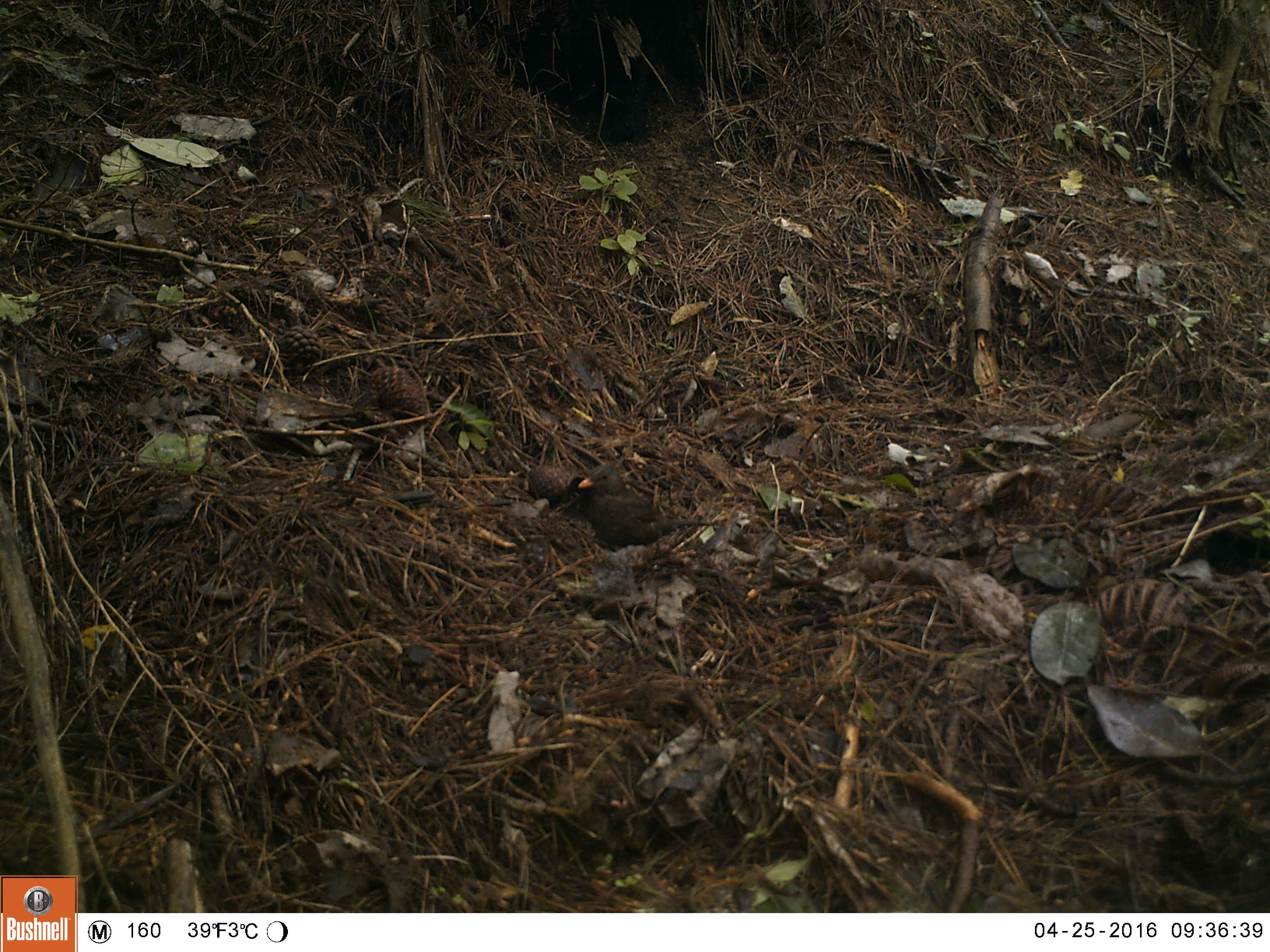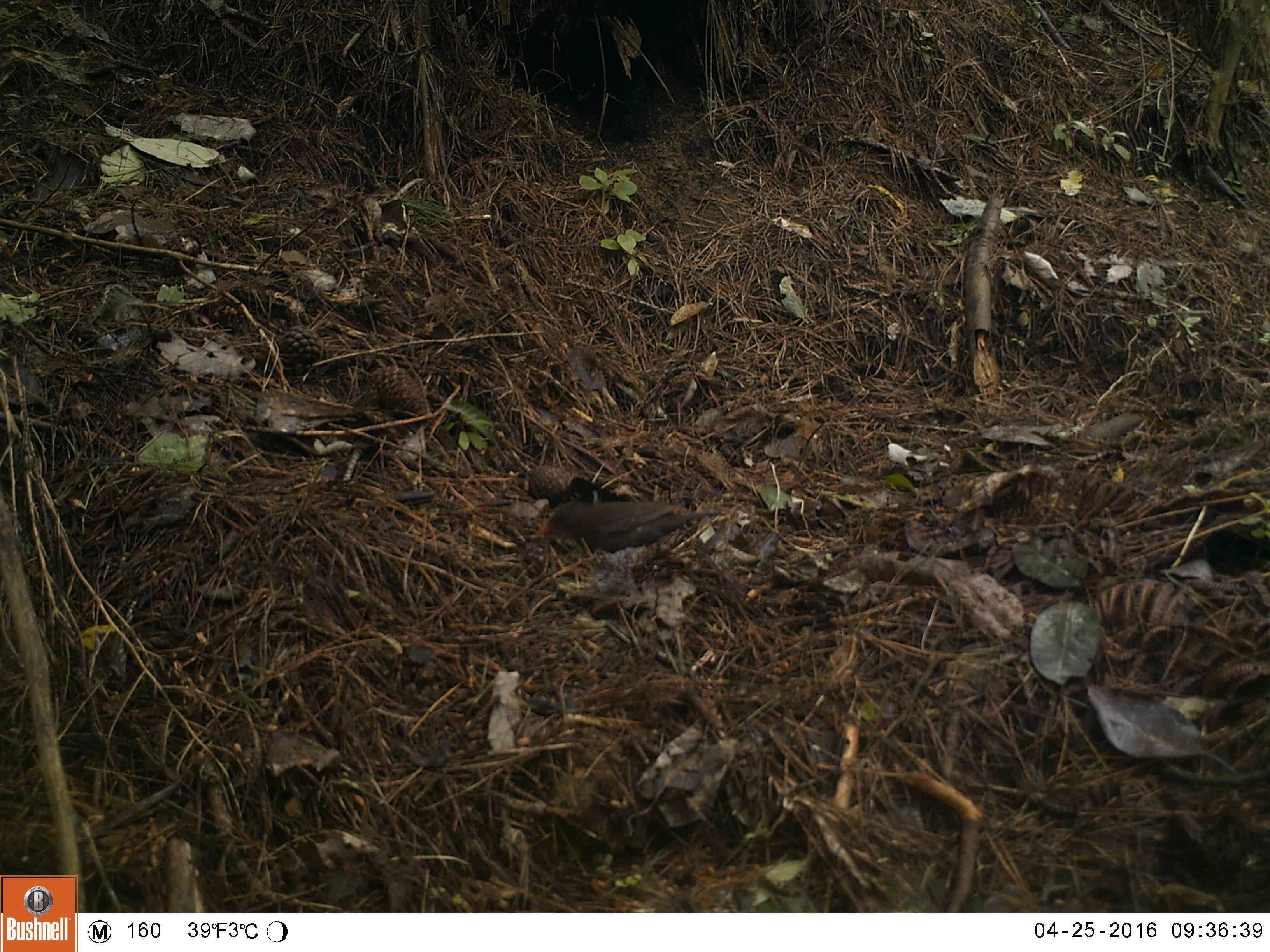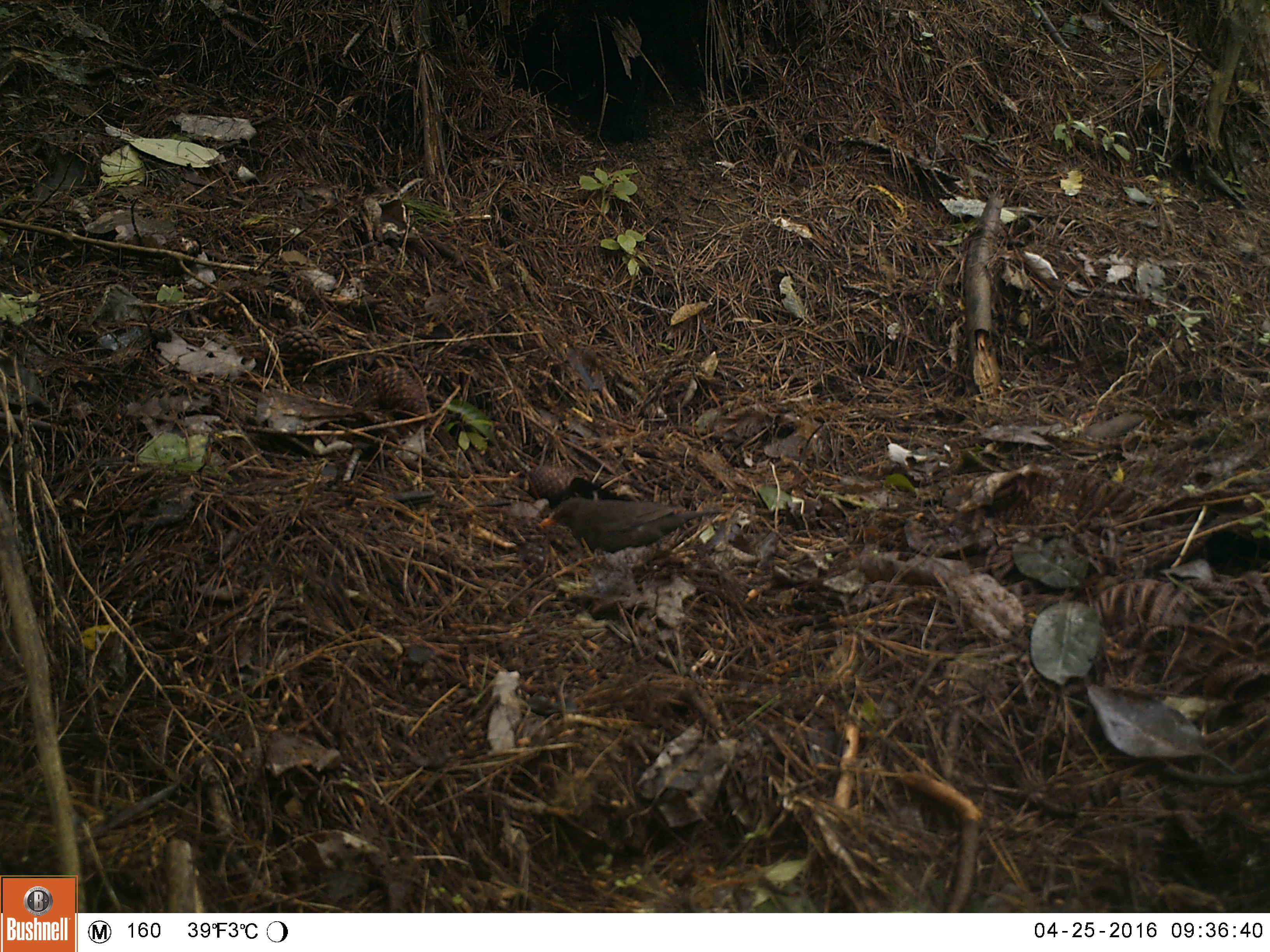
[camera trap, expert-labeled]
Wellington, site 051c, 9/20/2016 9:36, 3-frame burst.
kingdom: Animalia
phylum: Chordata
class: Aves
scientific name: Aves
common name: bird